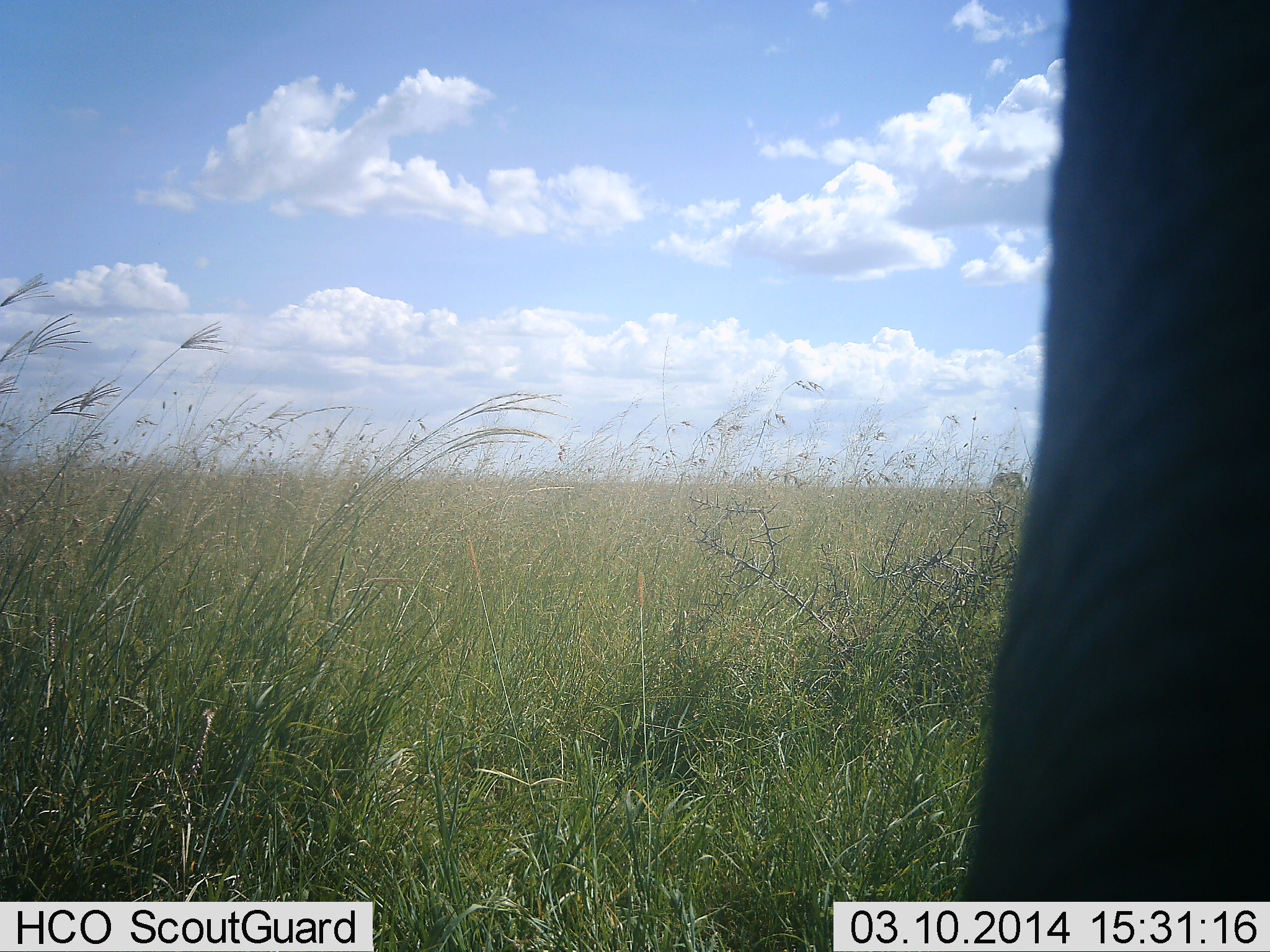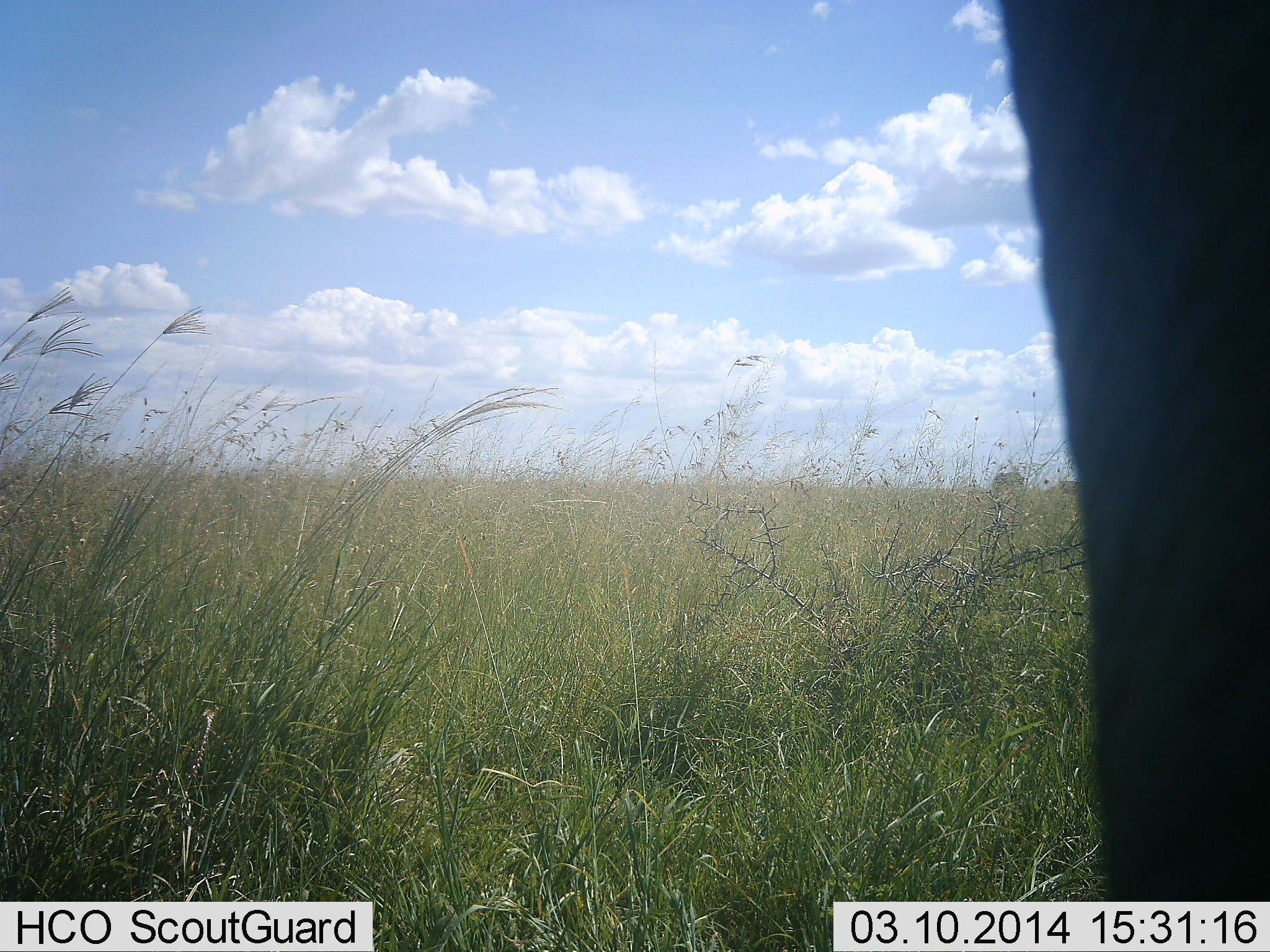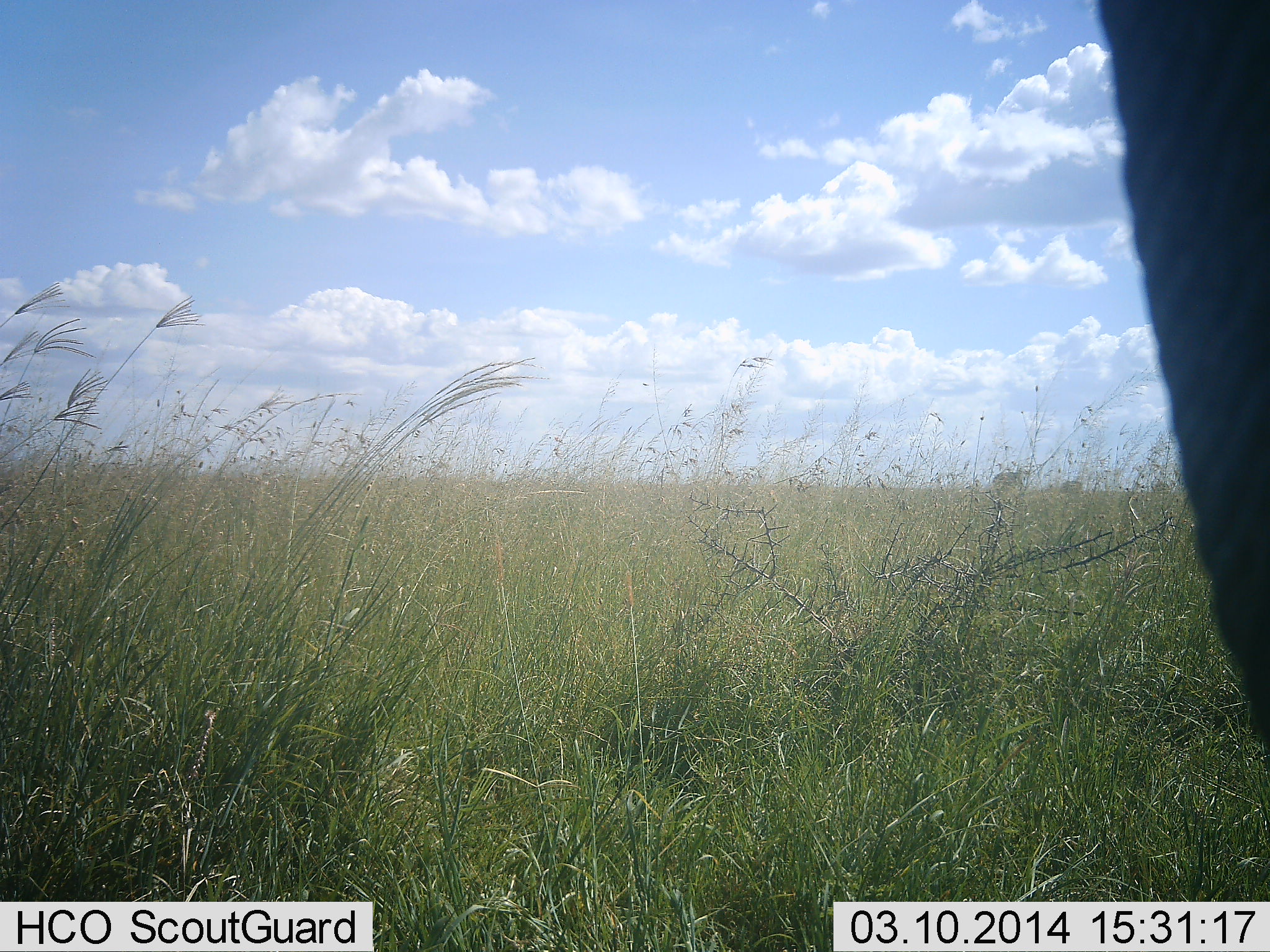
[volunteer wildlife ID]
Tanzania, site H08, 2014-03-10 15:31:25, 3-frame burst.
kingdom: Animalia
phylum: Chordata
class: Mammalia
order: Proboscidea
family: Elephantidae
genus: Loxodonta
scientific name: Loxodonta africana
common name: african bush elephant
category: elephant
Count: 1.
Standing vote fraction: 80%.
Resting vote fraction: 0%.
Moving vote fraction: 10%.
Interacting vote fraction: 0%.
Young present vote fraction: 0%.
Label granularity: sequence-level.